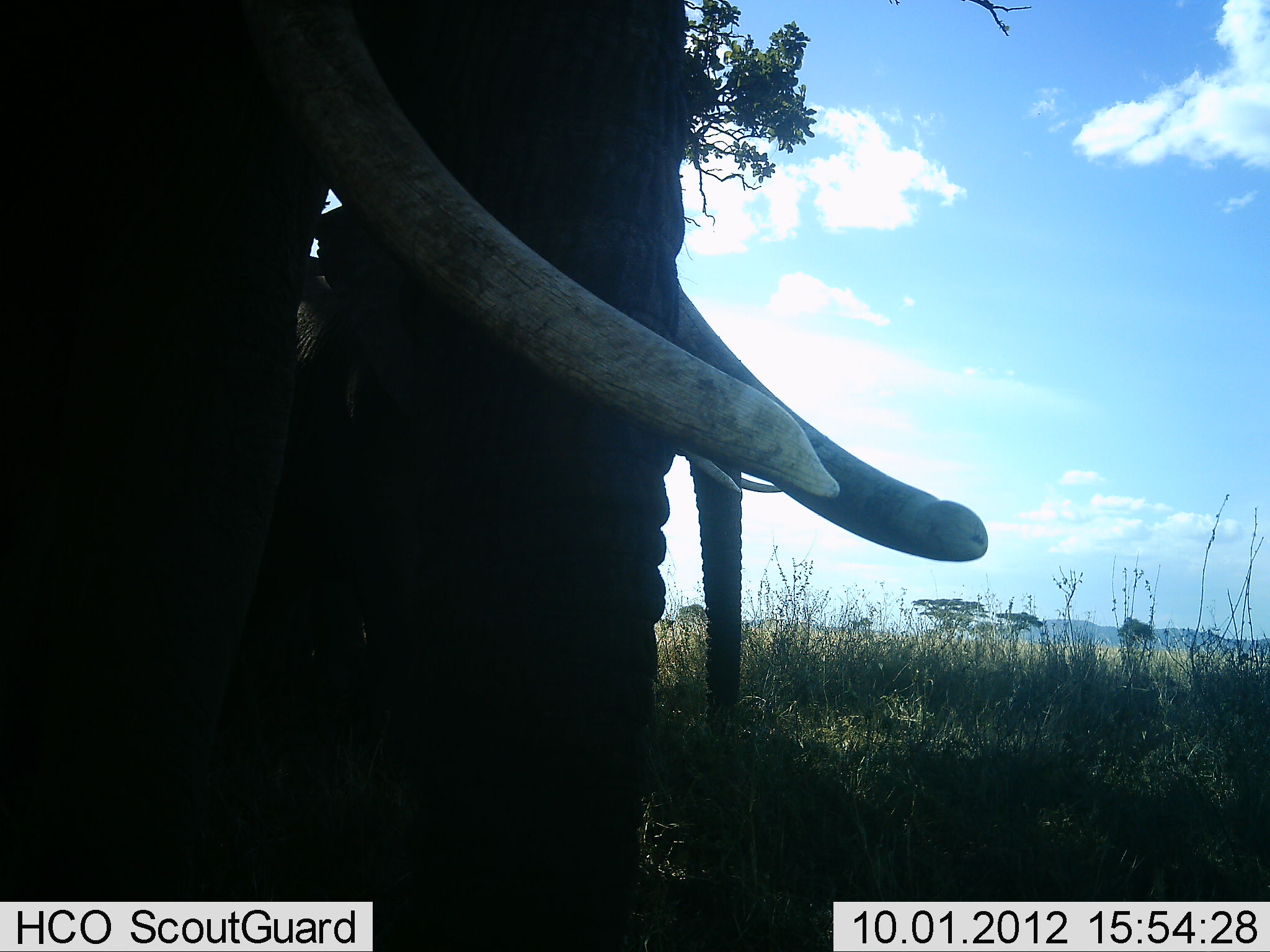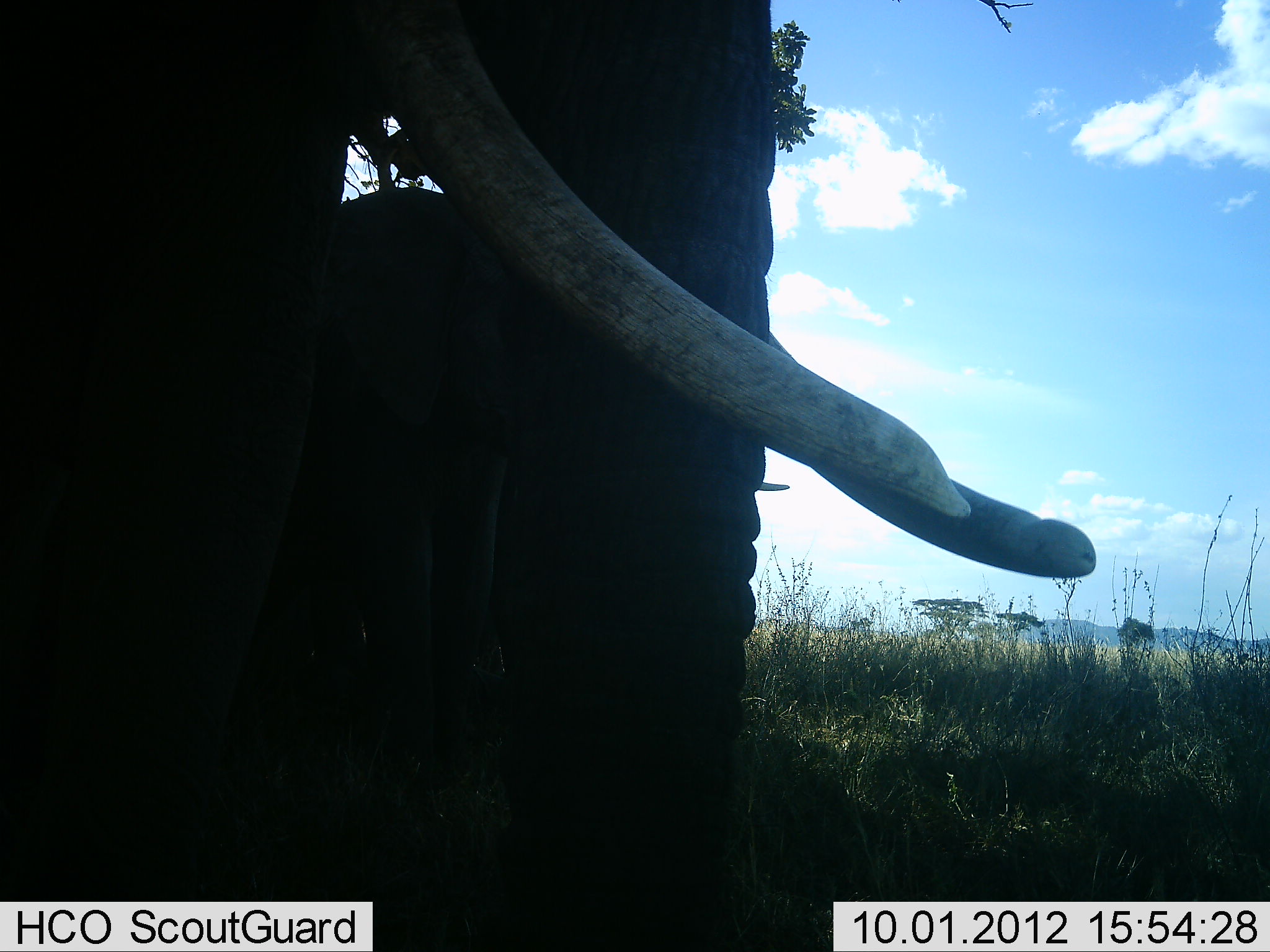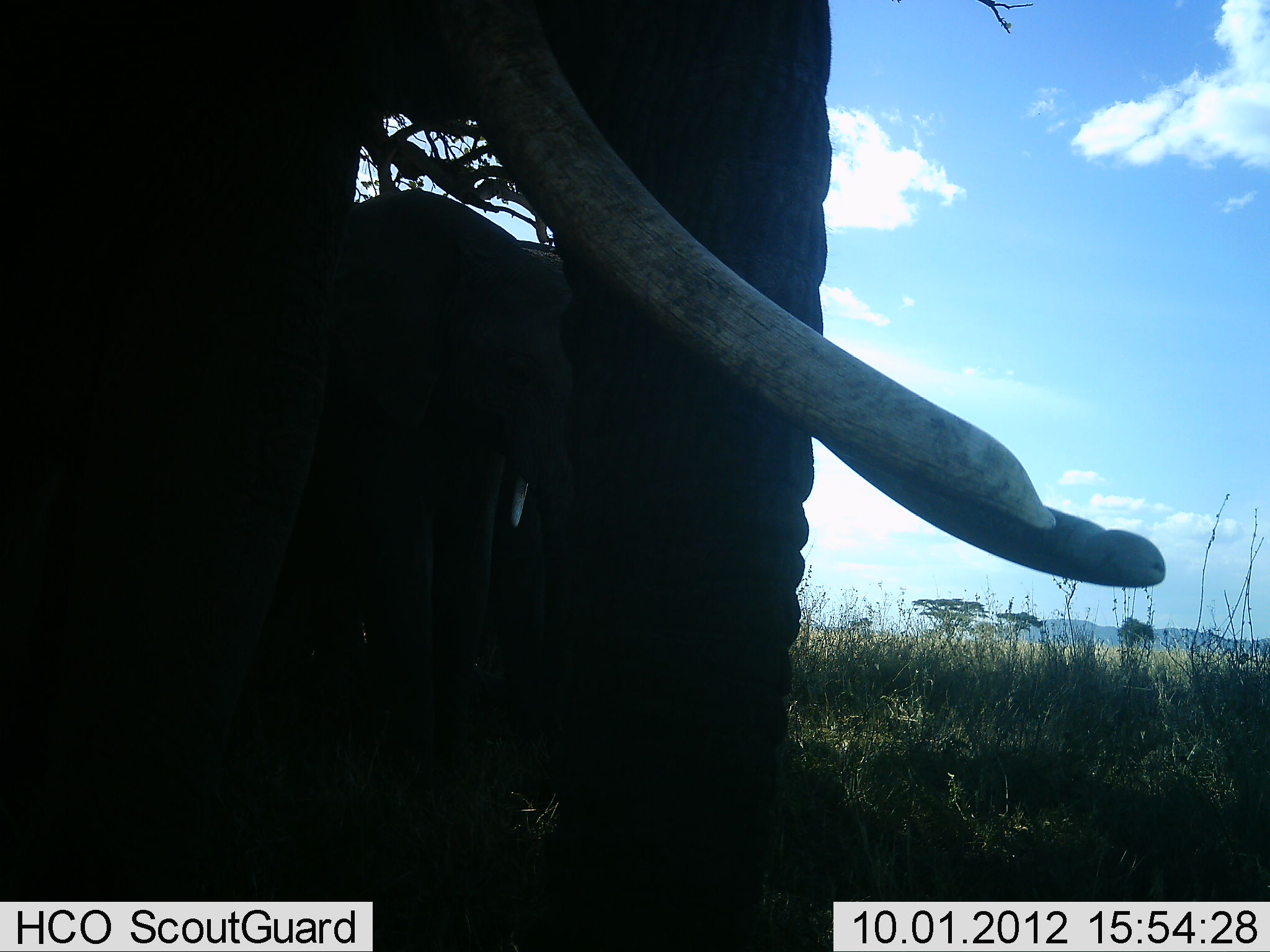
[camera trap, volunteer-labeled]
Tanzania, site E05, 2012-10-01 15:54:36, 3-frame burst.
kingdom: Animalia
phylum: Chordata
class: Mammalia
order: Proboscidea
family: Elephantidae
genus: Loxodonta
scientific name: Loxodonta africana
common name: african bush elephant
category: elephant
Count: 2.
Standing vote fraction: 70%.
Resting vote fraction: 0%.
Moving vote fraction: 50%.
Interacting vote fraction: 0%.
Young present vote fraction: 10%.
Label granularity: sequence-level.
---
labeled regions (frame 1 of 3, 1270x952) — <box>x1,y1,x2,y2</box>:
animal: <box>1,1,1008,952</box>; <box>235,156,423,901</box>; <box>665,248,761,774</box>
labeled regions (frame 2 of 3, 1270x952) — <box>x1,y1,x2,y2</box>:
animal: <box>1,1,1101,952</box>; <box>278,170,546,894</box>; <box>754,466,798,534</box>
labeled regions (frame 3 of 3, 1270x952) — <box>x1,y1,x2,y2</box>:
animal: <box>1,0,1168,951</box>; <box>305,168,588,892</box>